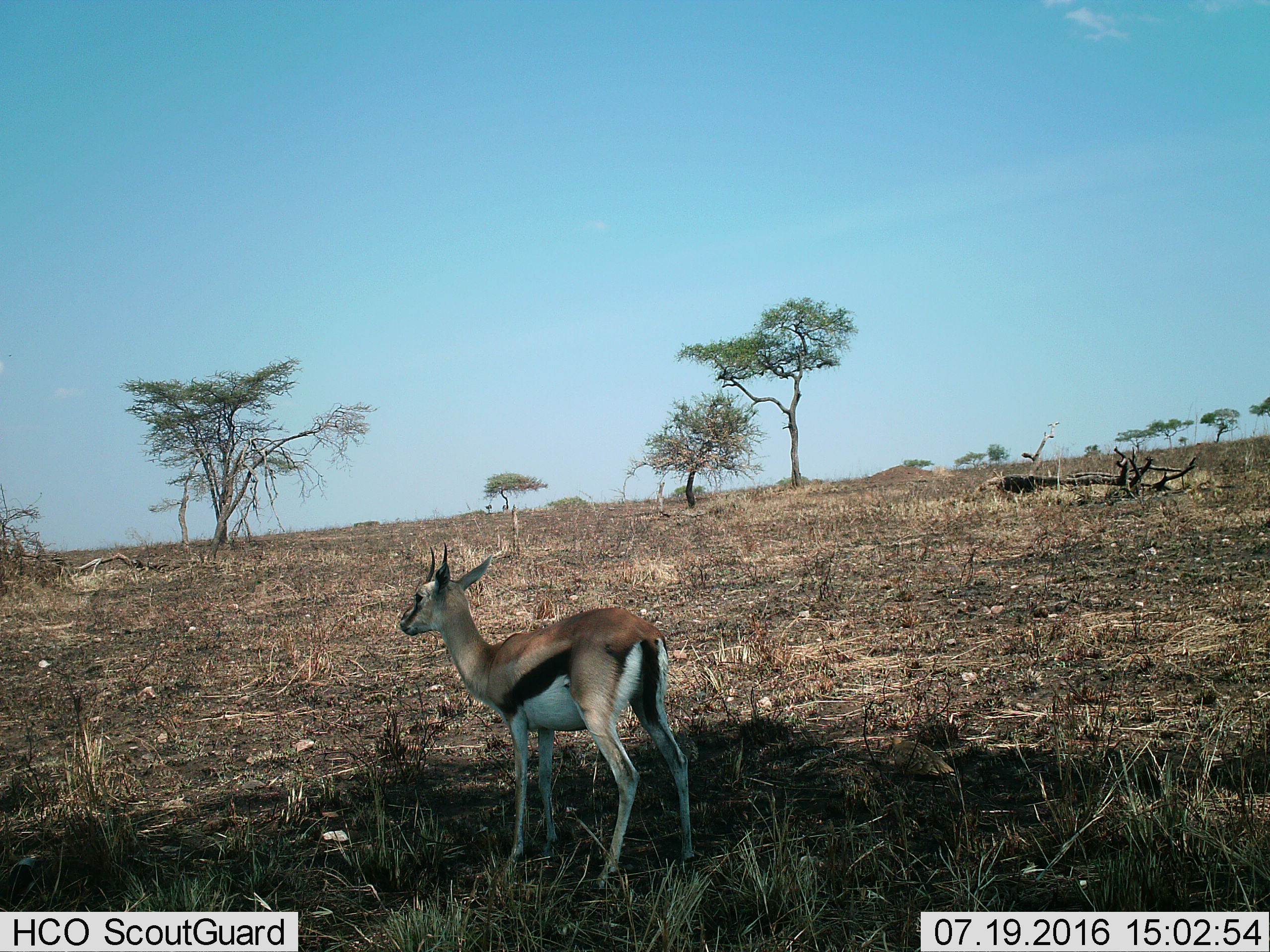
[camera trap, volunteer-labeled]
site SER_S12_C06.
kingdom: Animalia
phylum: Chordata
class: Mammalia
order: Artiodactyla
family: Bovidae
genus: Eudorcas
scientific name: Eudorcas thomsonii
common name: thomson's gazelle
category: gazellethomsons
Gazellethomsons (thomson's gazelle) (Eudorcas thomsonii), count 1. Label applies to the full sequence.